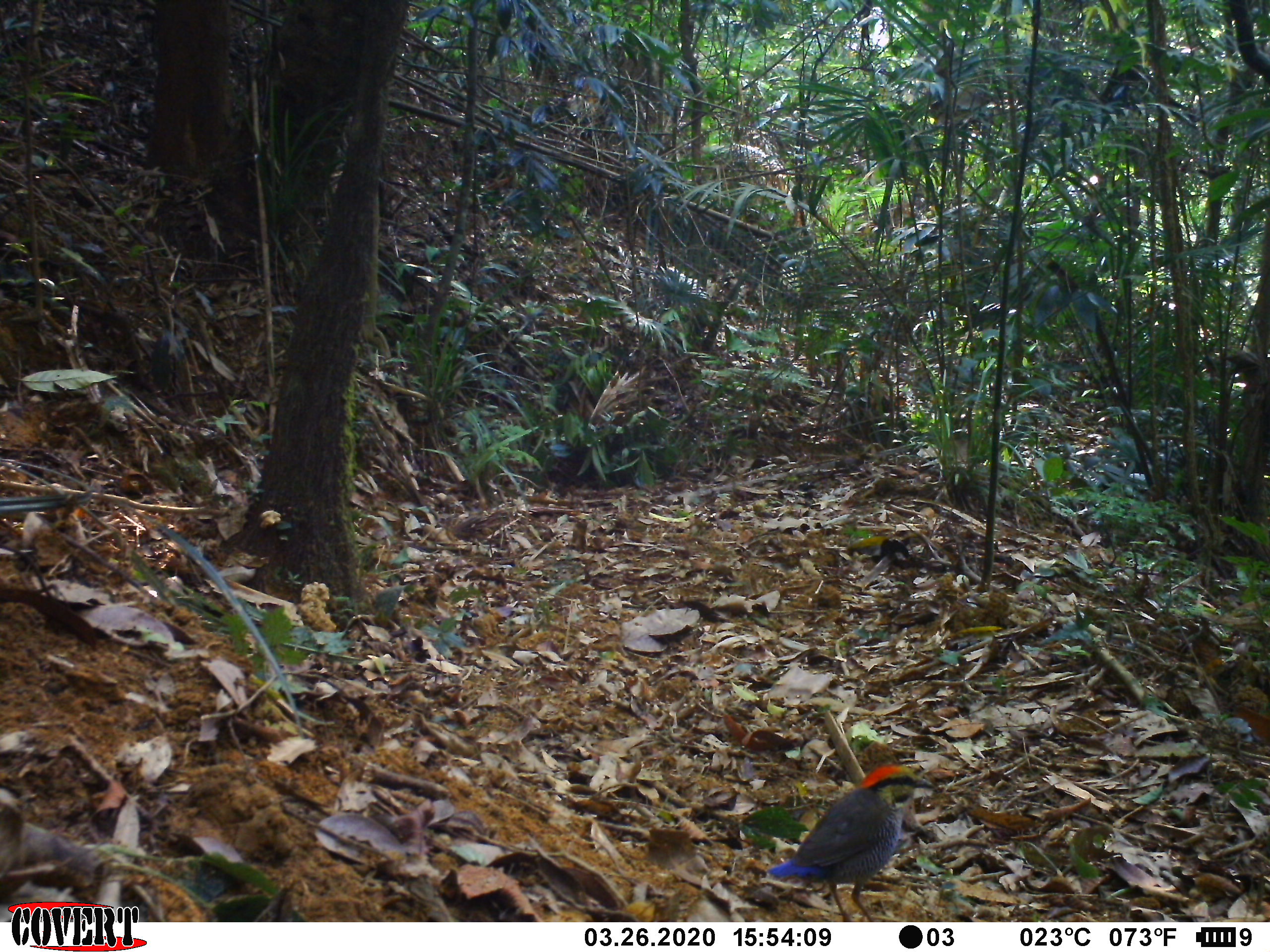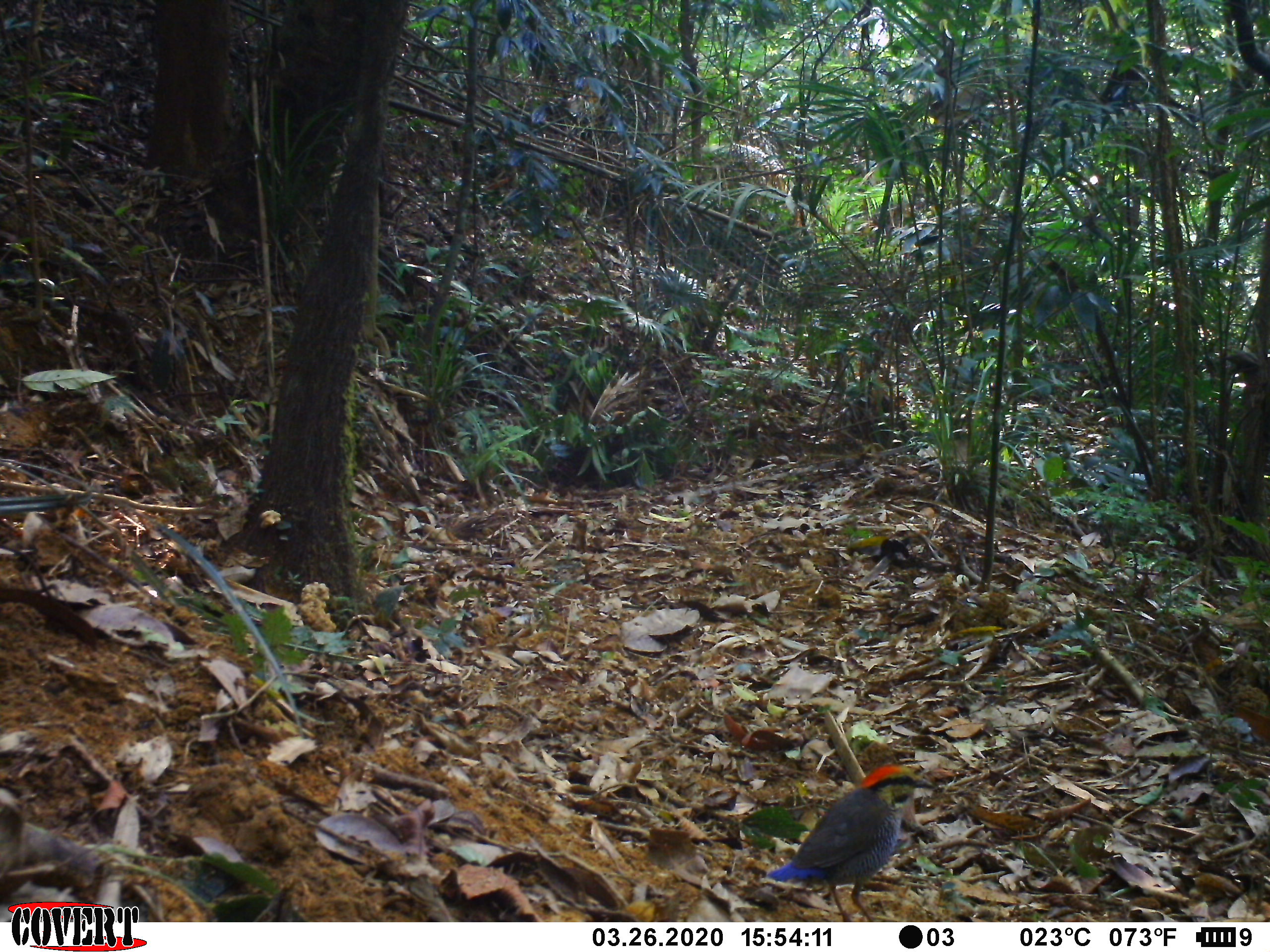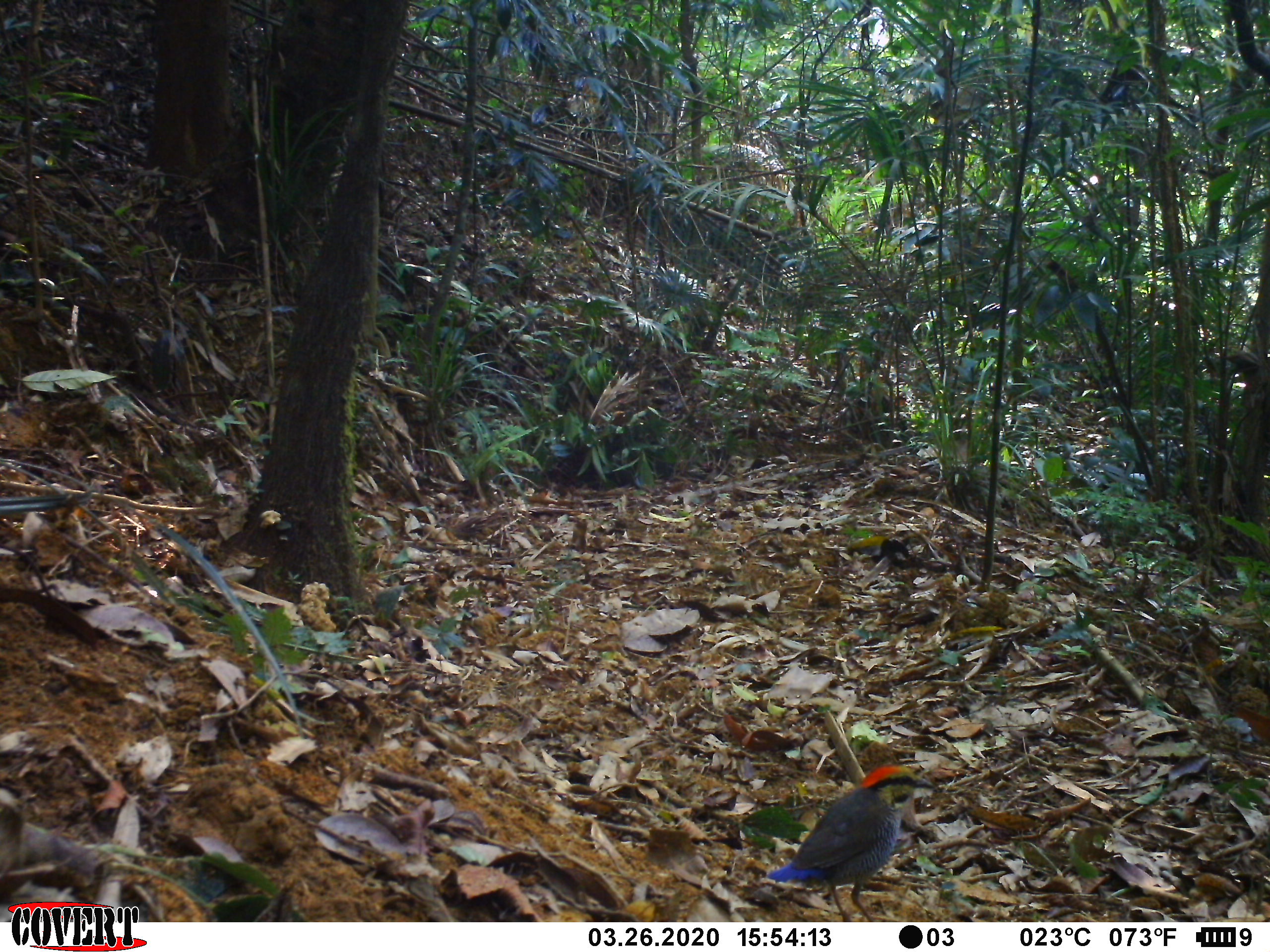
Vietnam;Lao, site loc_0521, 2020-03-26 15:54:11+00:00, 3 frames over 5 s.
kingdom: Animalia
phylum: Chordata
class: Aves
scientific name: Aves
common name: bird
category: unidentified bird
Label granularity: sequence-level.